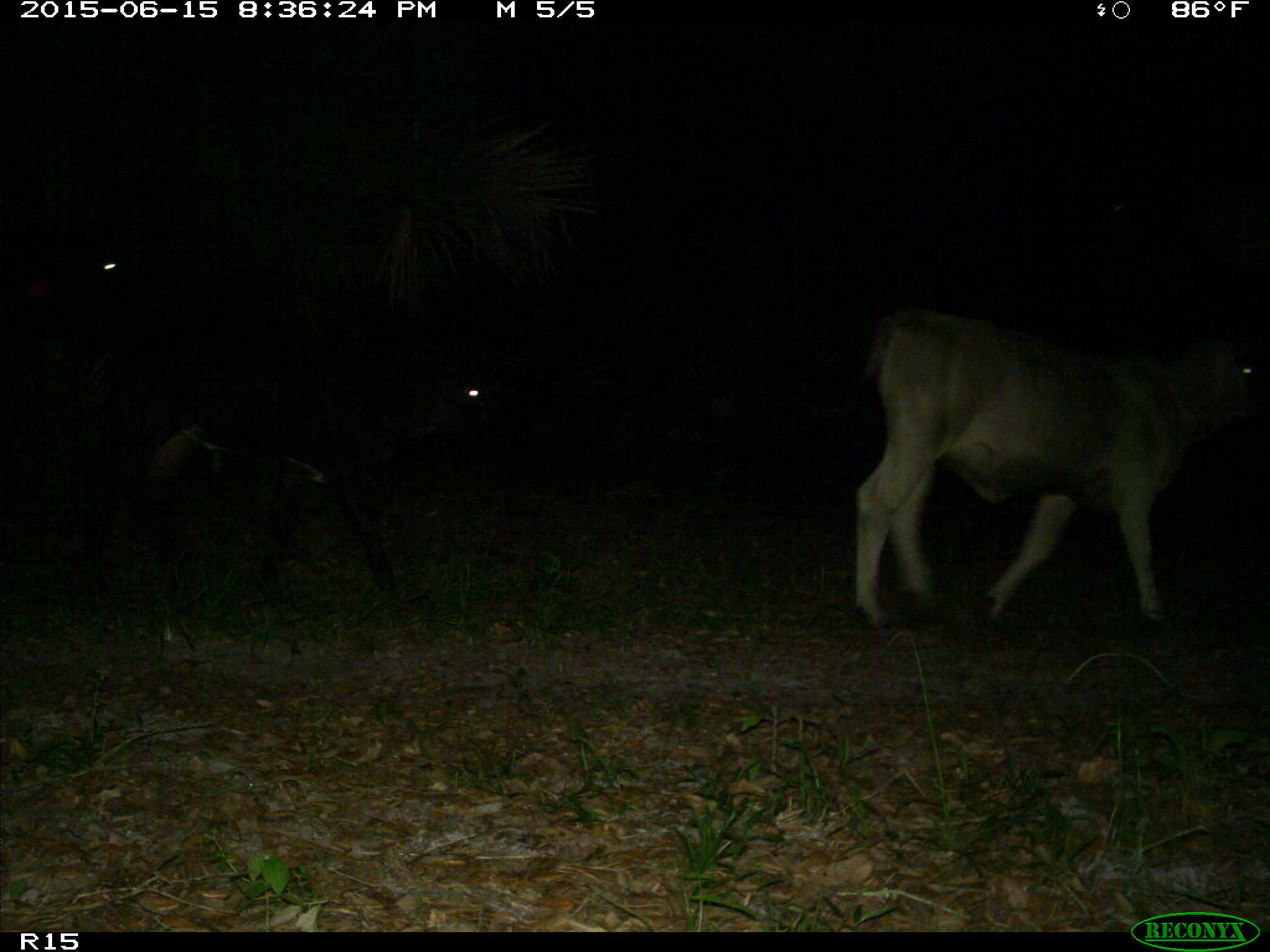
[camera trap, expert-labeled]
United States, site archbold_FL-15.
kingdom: Animalia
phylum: Chordata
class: Mammalia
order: Artiodactyla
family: Bovidae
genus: Bos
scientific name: Bos taurus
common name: domestic cow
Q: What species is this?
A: Bos taurus (domestic cow).